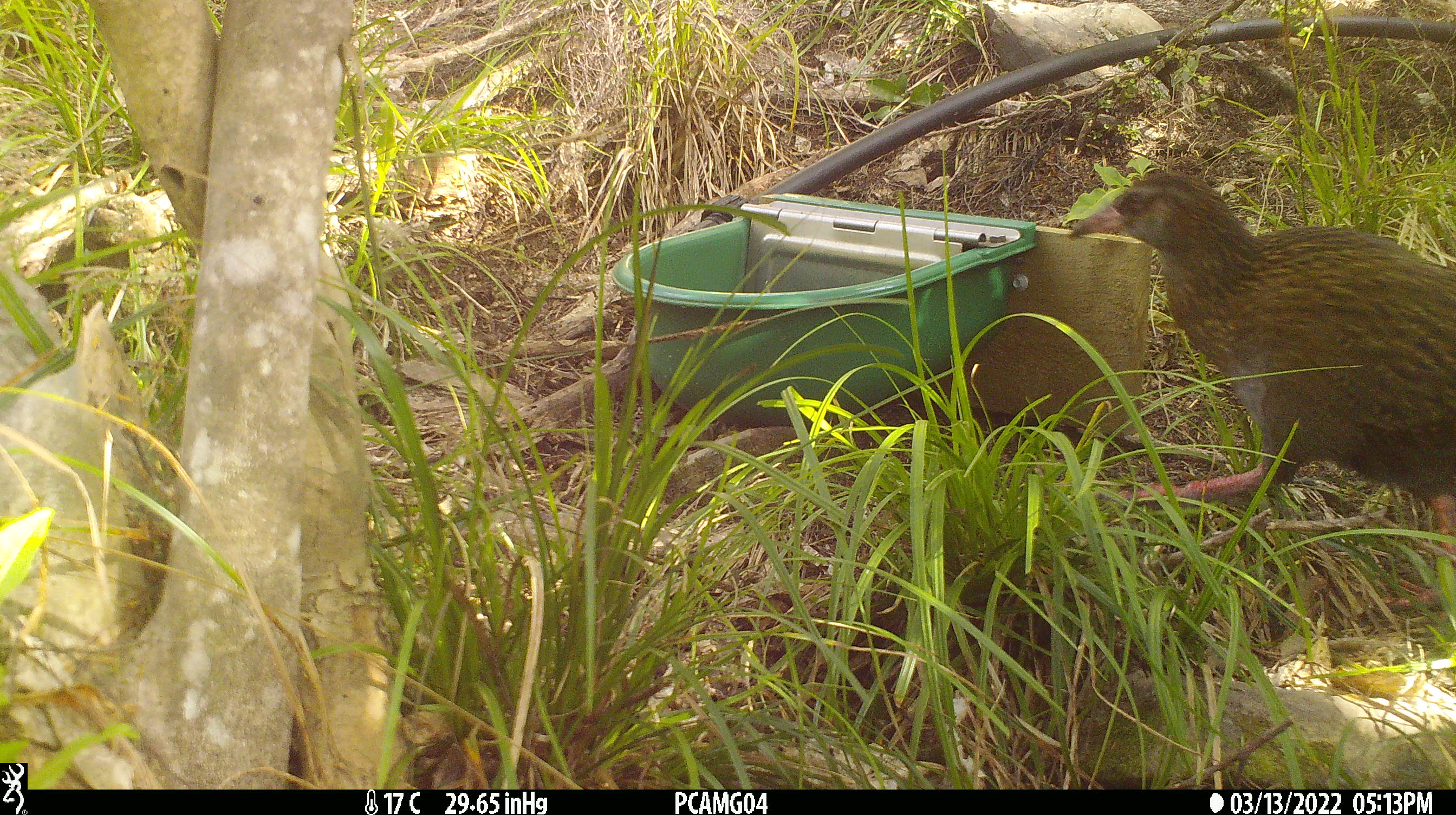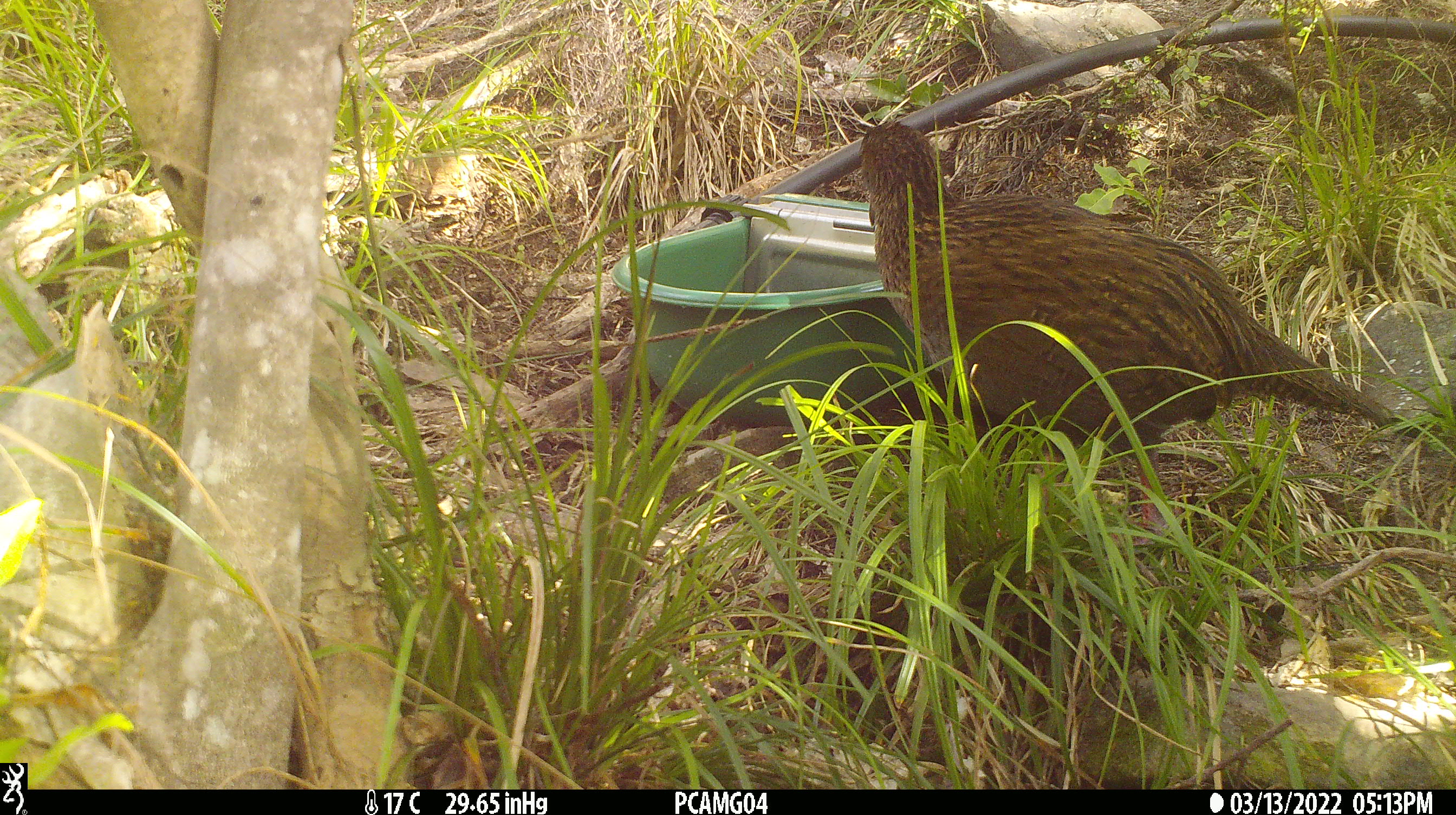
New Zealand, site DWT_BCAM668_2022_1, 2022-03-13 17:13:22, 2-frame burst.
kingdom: Animalia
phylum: Chordata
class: Aves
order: Gruiformes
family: Rallidae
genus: Gallirallus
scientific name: Gallirallus australis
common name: weka